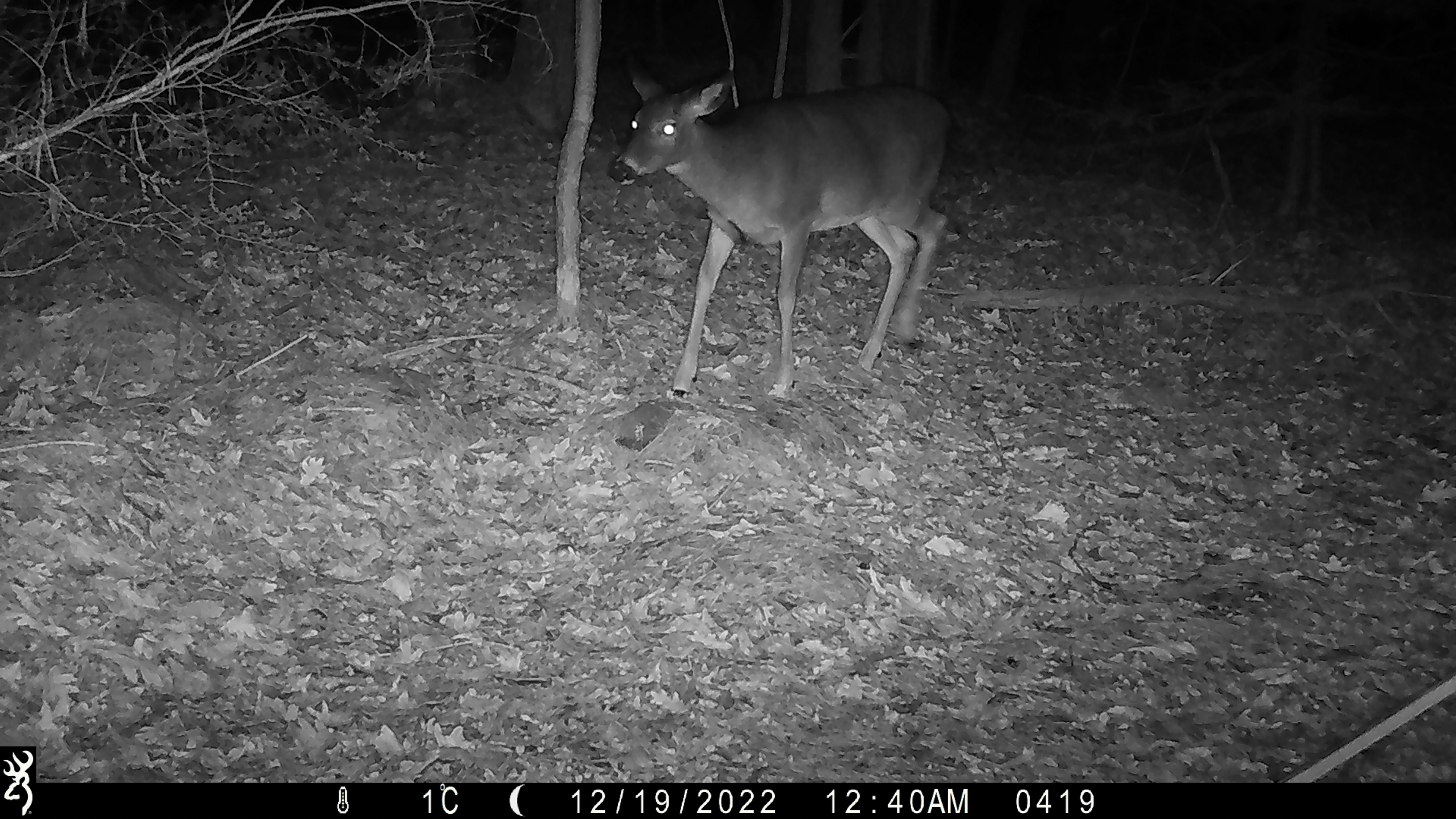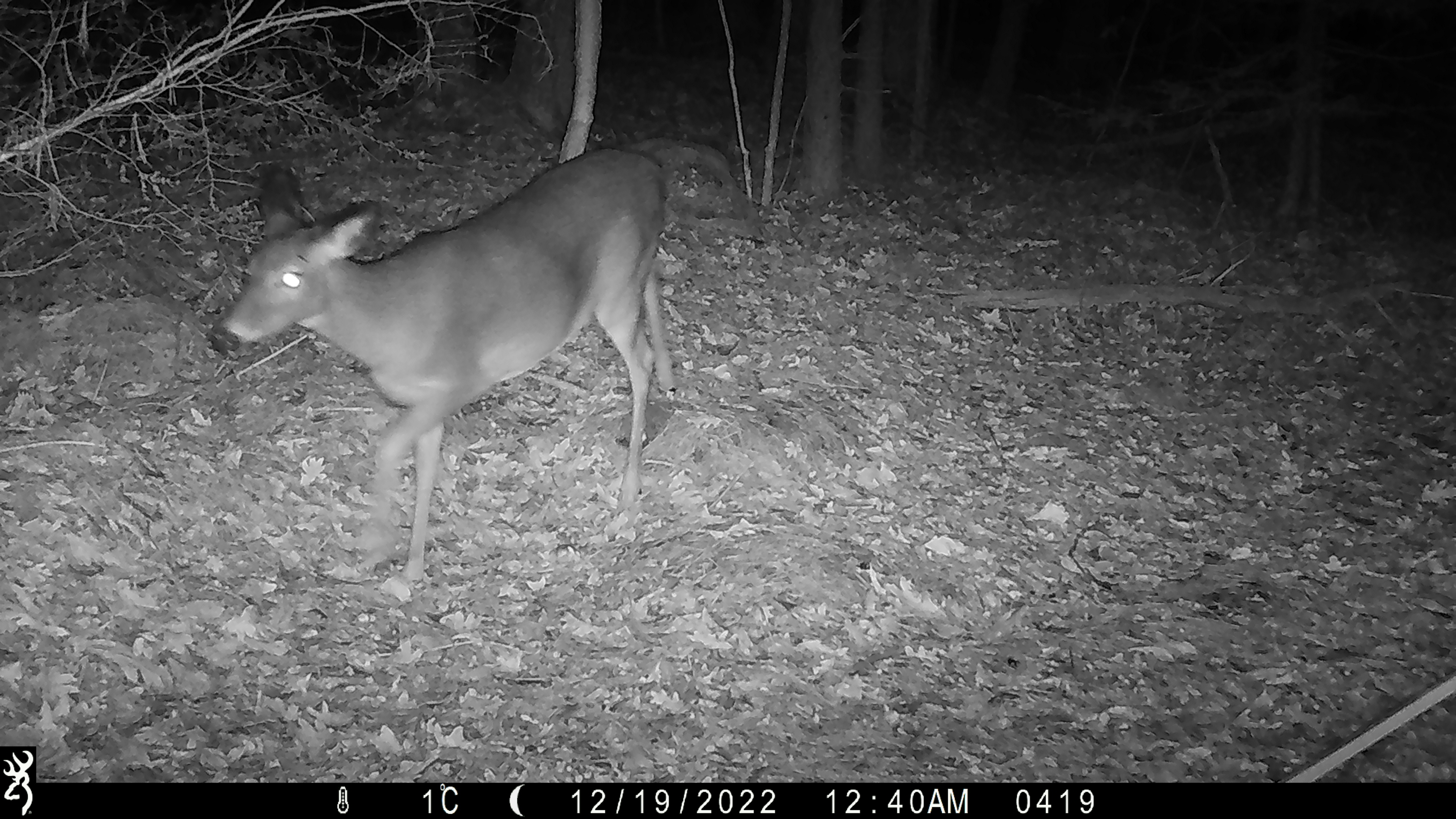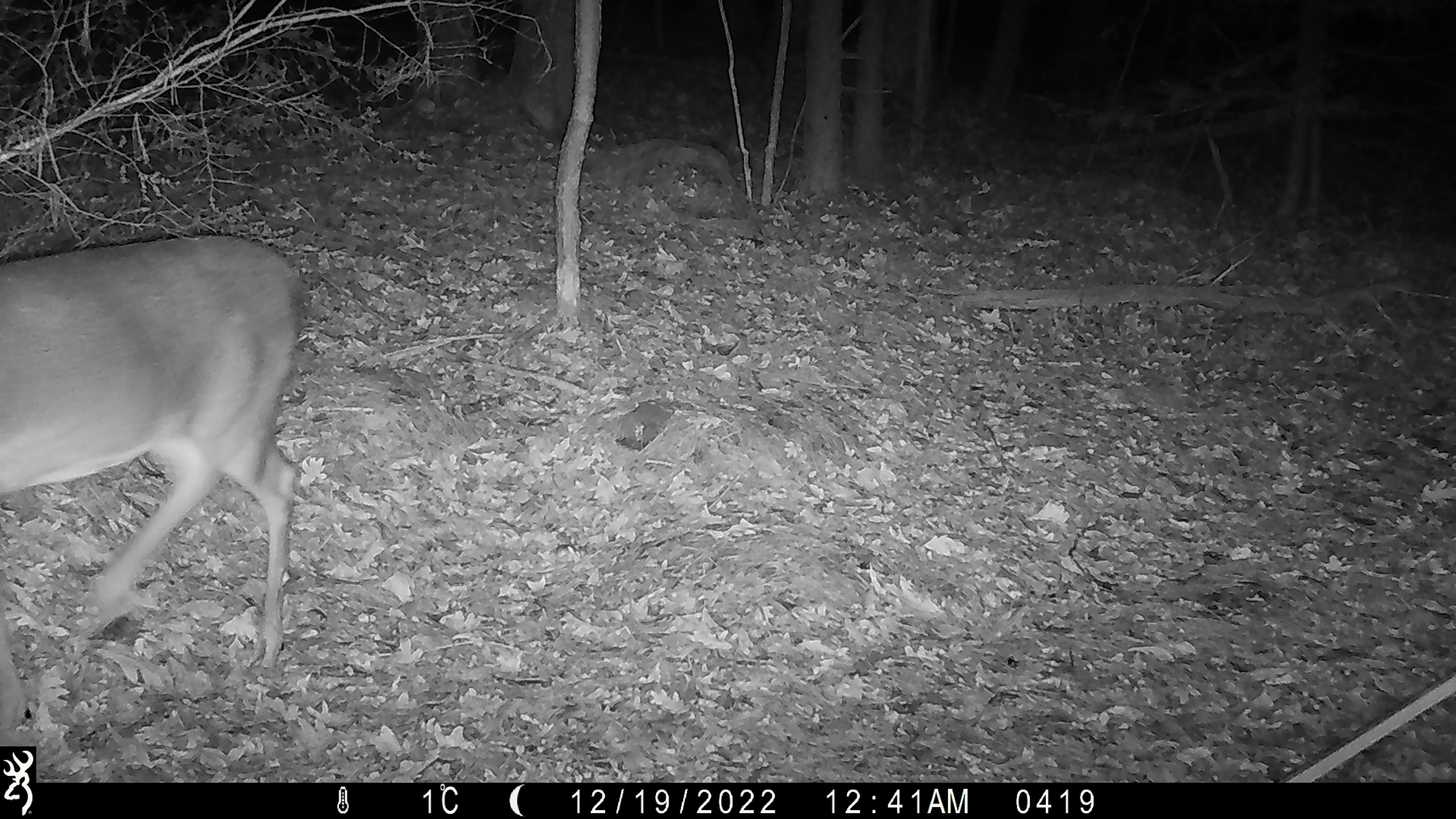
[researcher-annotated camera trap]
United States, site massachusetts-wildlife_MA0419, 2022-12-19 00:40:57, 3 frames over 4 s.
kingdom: Animalia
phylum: Chordata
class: Mammalia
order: Artiodactyla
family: Cervidae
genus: Odocoileus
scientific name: Odocoileus virginianus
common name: white-tailed deer